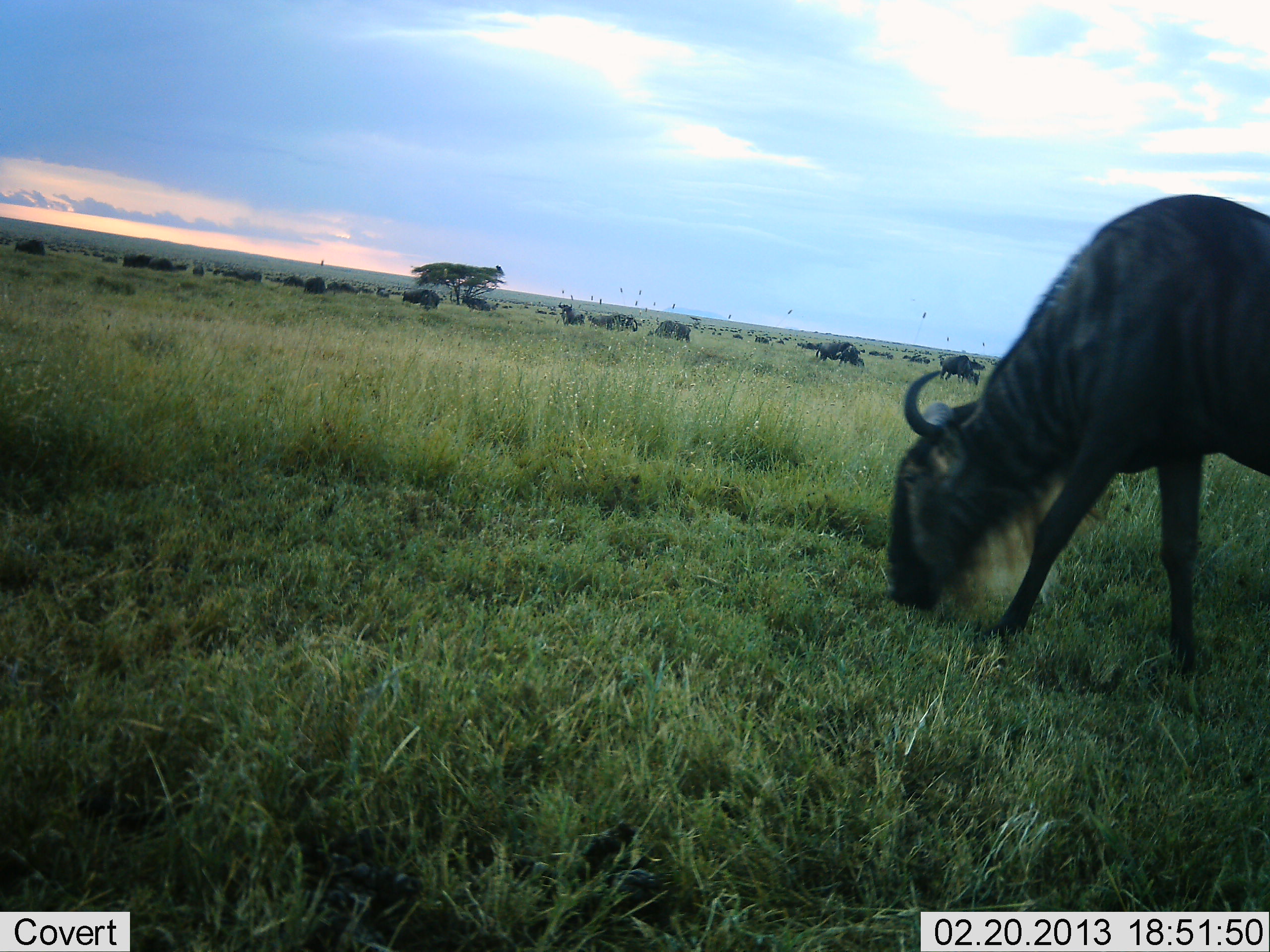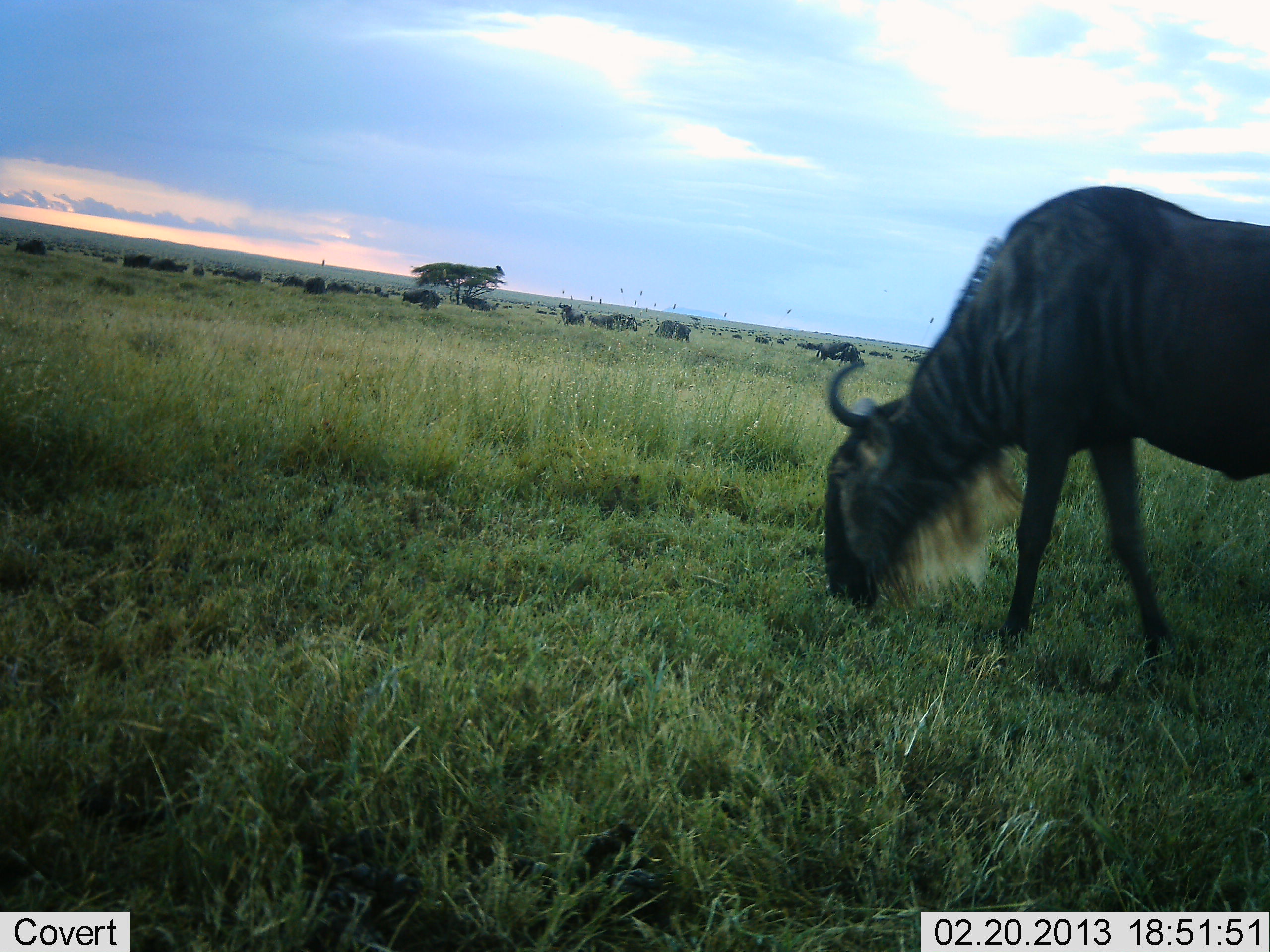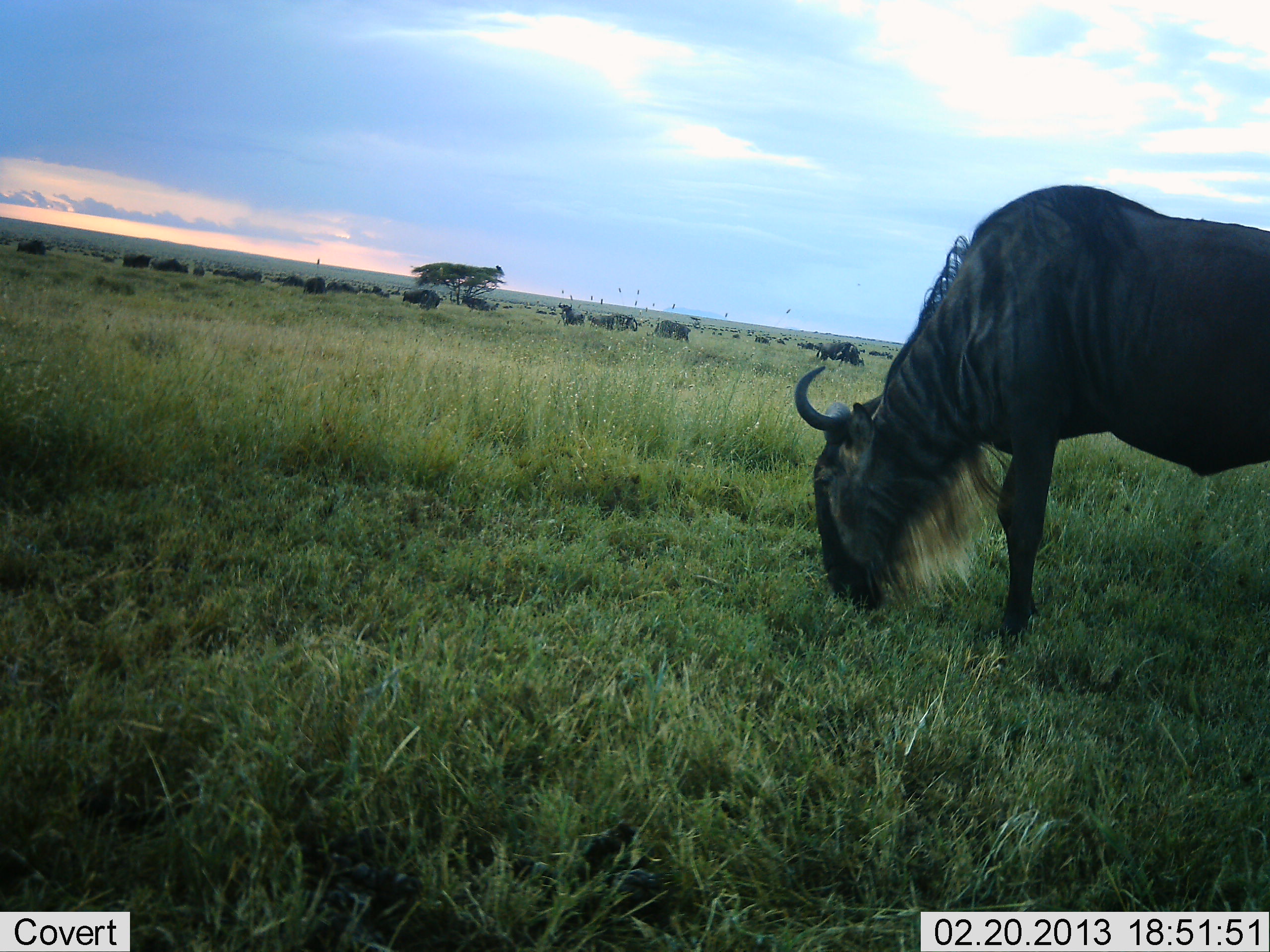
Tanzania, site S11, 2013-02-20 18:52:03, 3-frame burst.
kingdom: Animalia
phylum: Chordata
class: Mammalia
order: Artiodactyla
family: Bovidae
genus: Connochaetes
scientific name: Connochaetes taurinus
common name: blue wildebeest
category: wildebeest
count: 11-50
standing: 35%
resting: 3%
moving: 13%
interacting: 0%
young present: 0%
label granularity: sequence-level